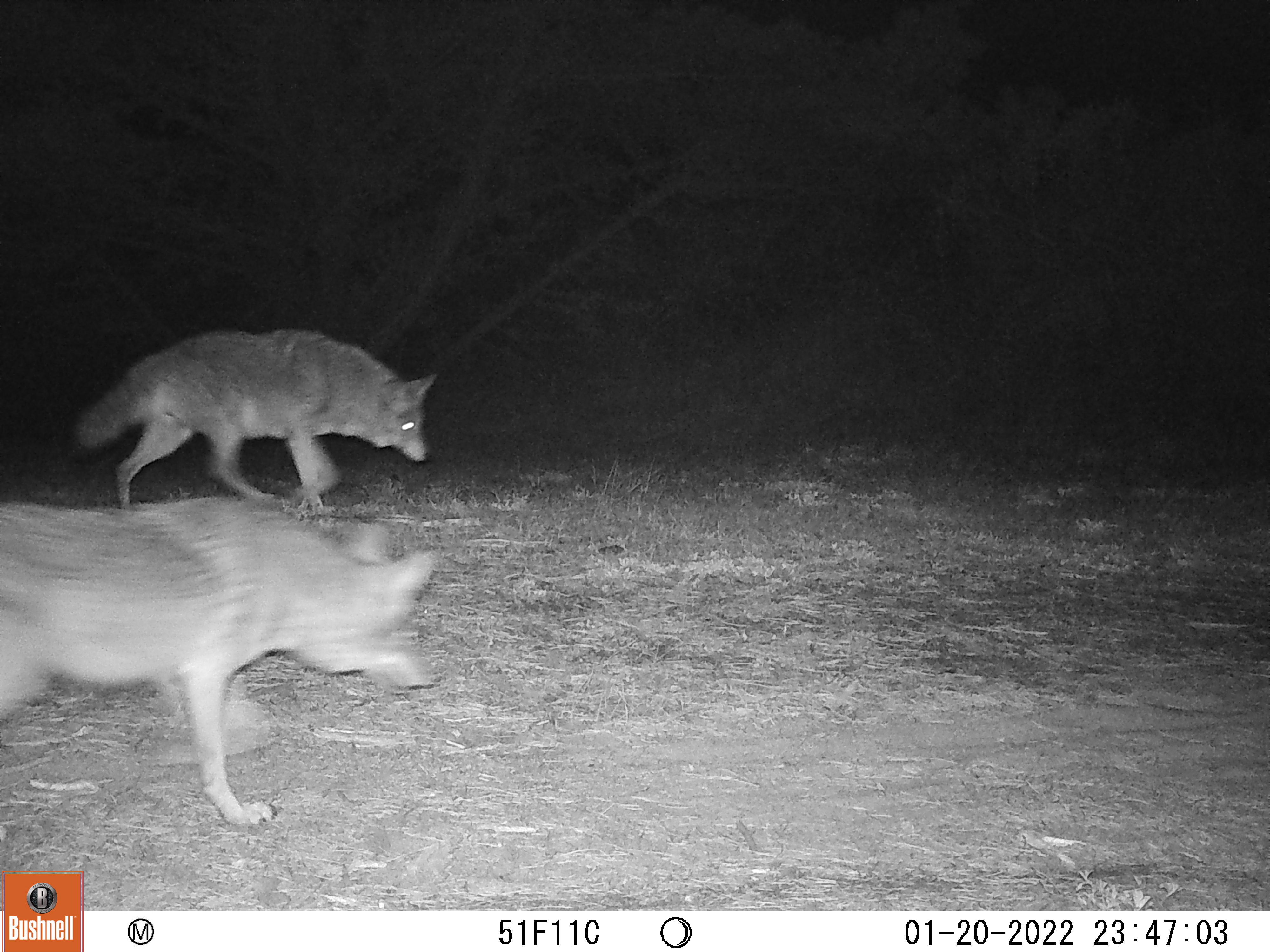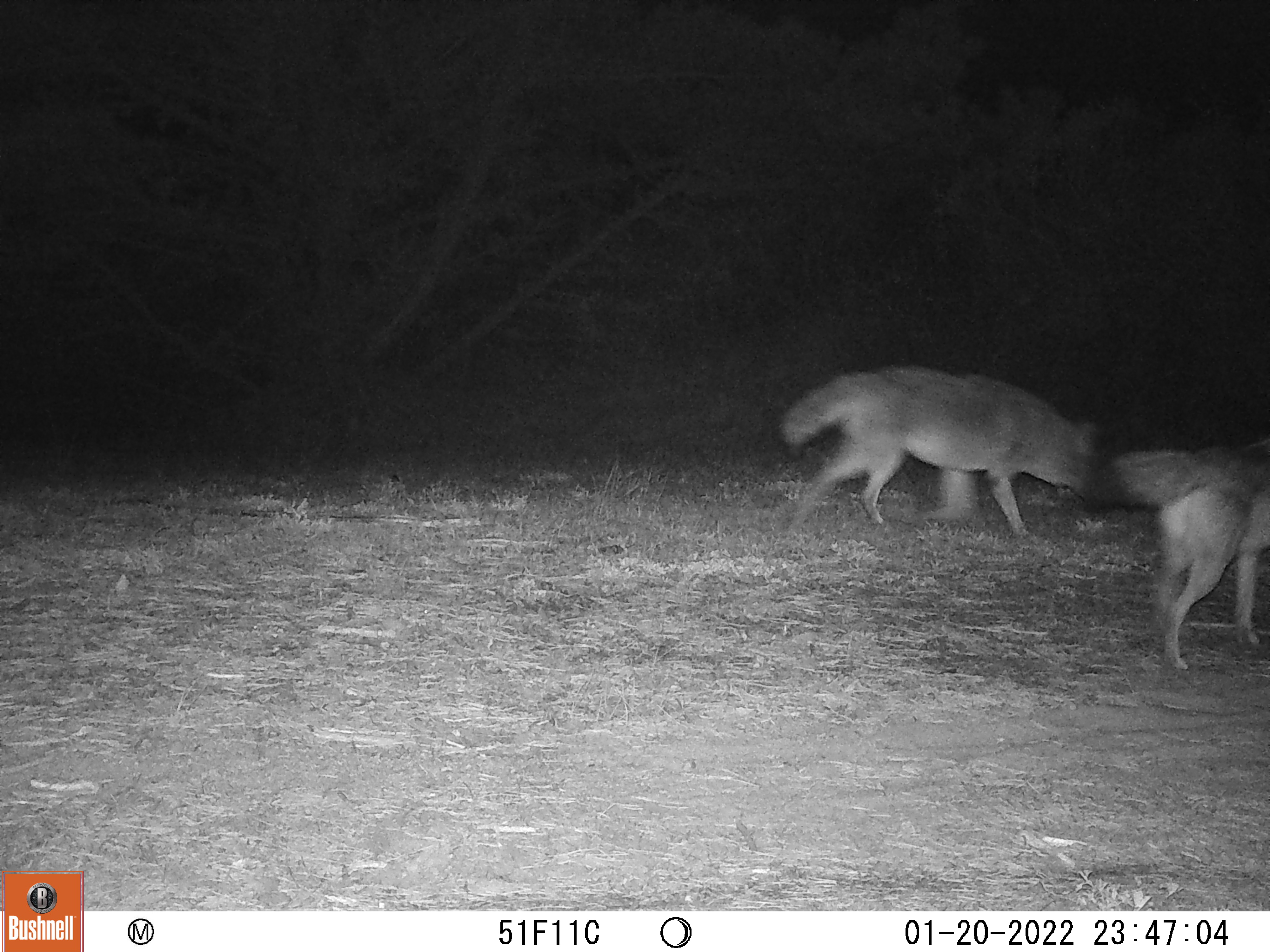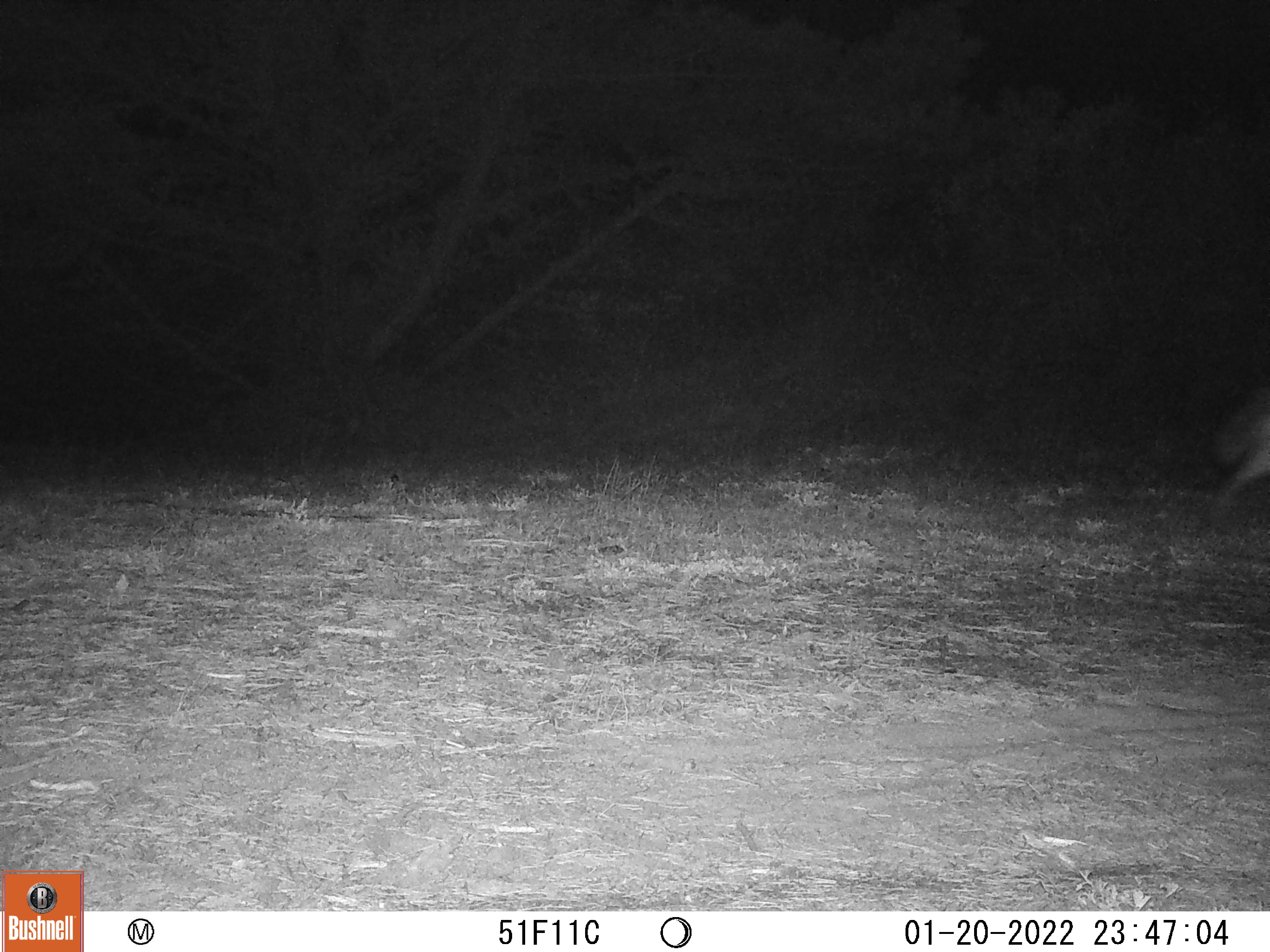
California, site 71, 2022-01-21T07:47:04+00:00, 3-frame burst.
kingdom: Animalia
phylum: Chordata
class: Mammalia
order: Carnivora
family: Canidae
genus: Canis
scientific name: Canis latrans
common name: coyote